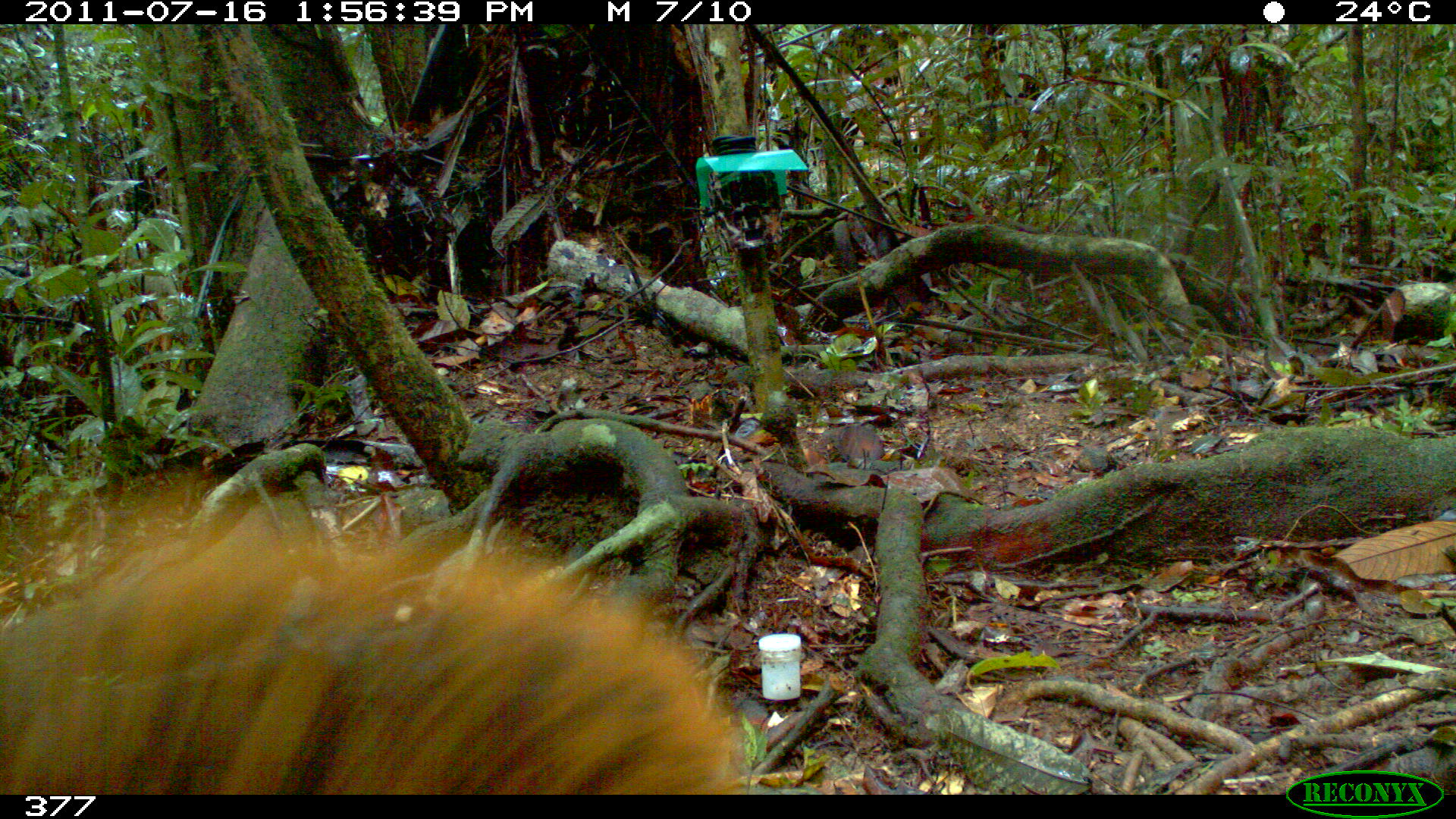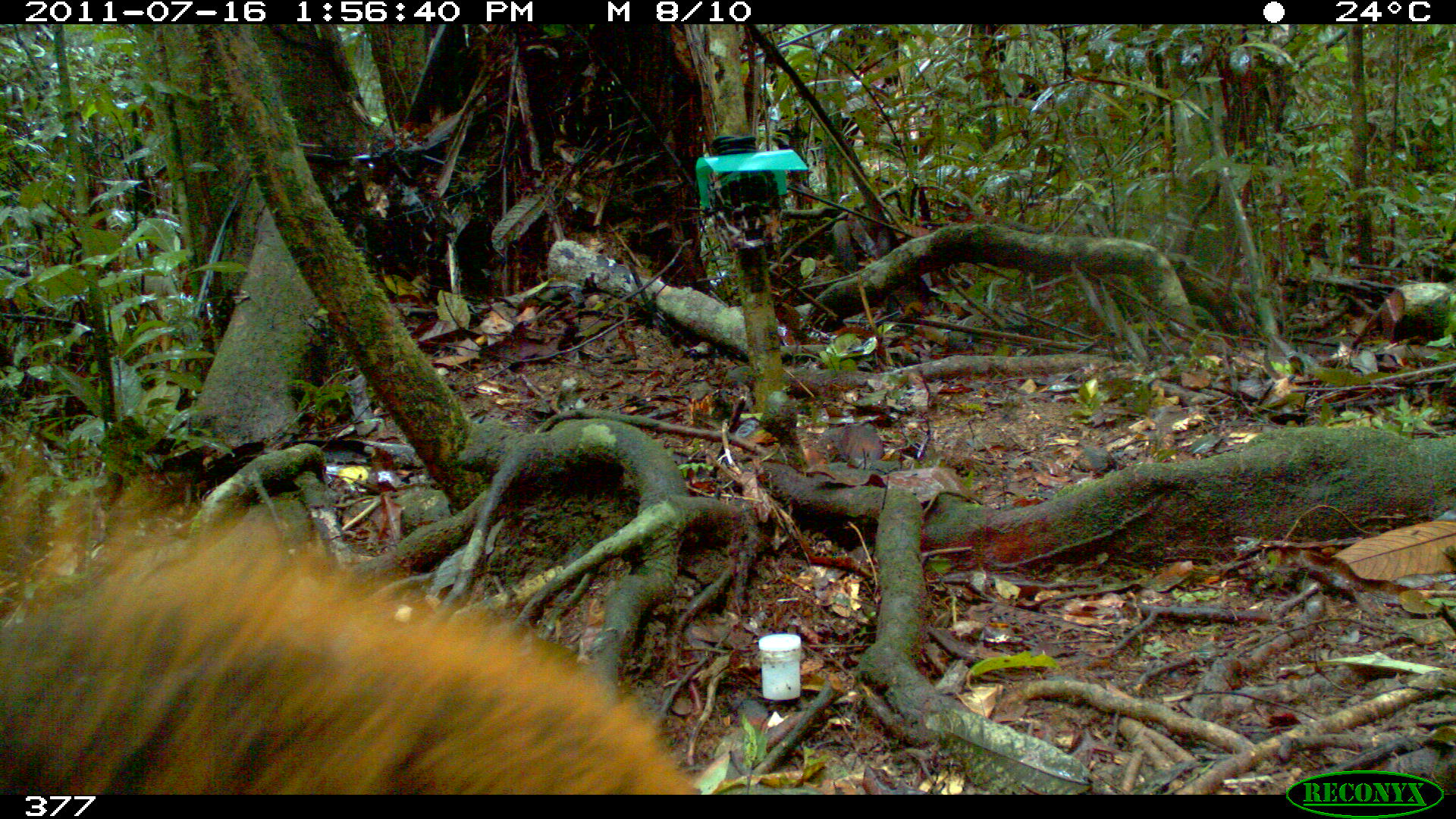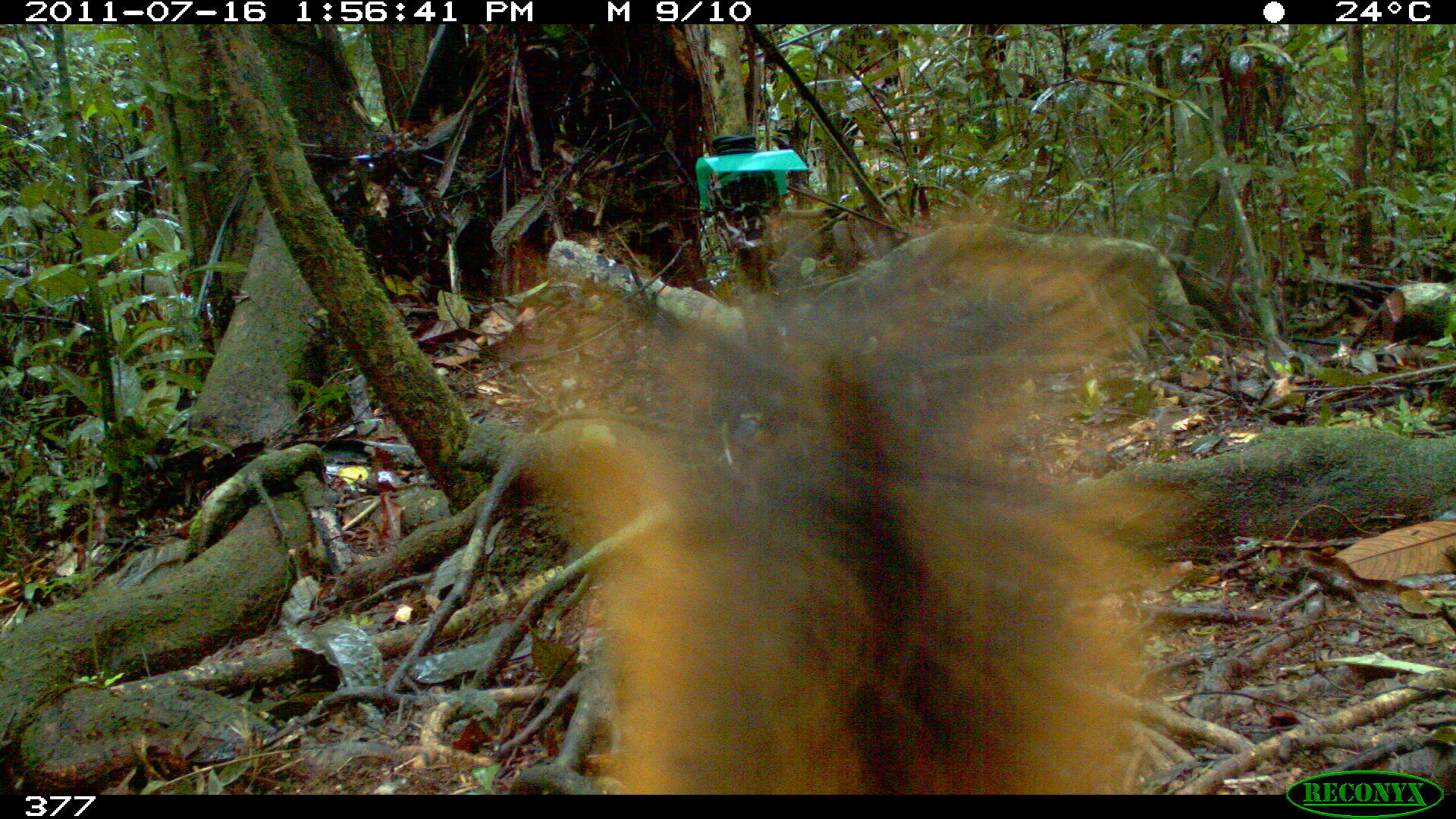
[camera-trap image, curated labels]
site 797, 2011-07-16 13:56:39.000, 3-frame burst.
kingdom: Animalia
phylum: Chordata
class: Mammalia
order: Rodentia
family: Sciuridae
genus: Sciurus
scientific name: Sciurus spadiceus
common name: southern amazon red squirrel